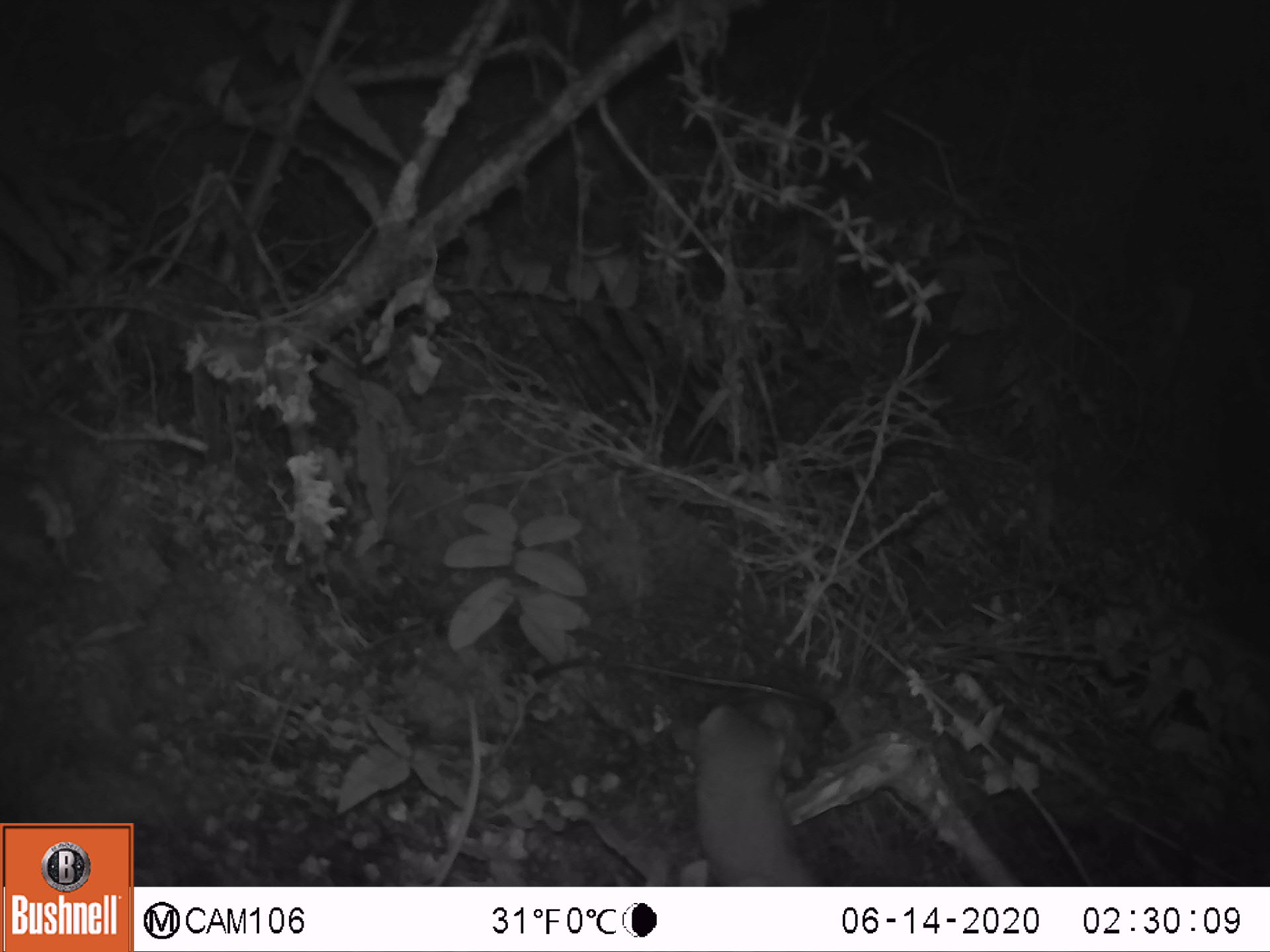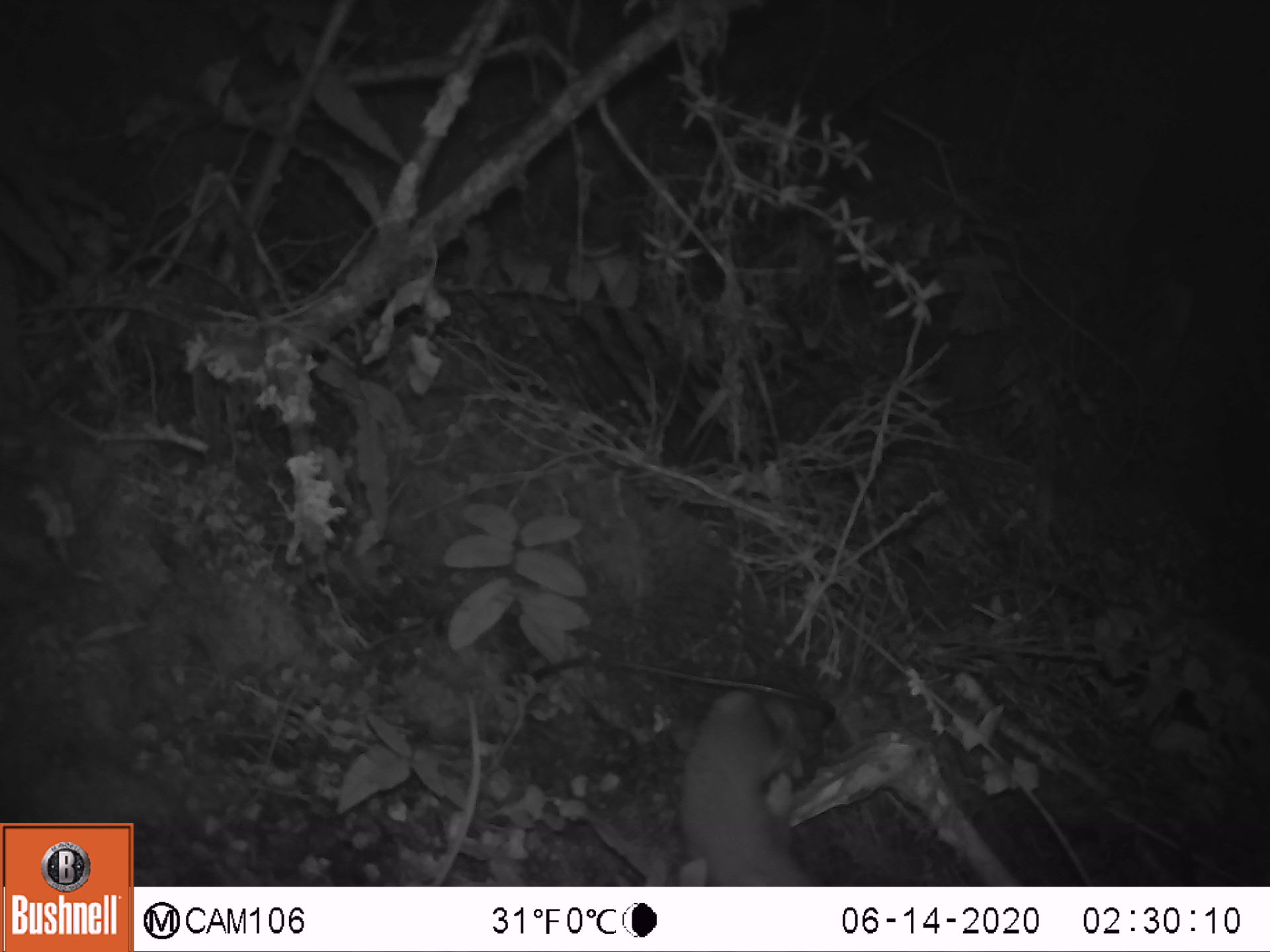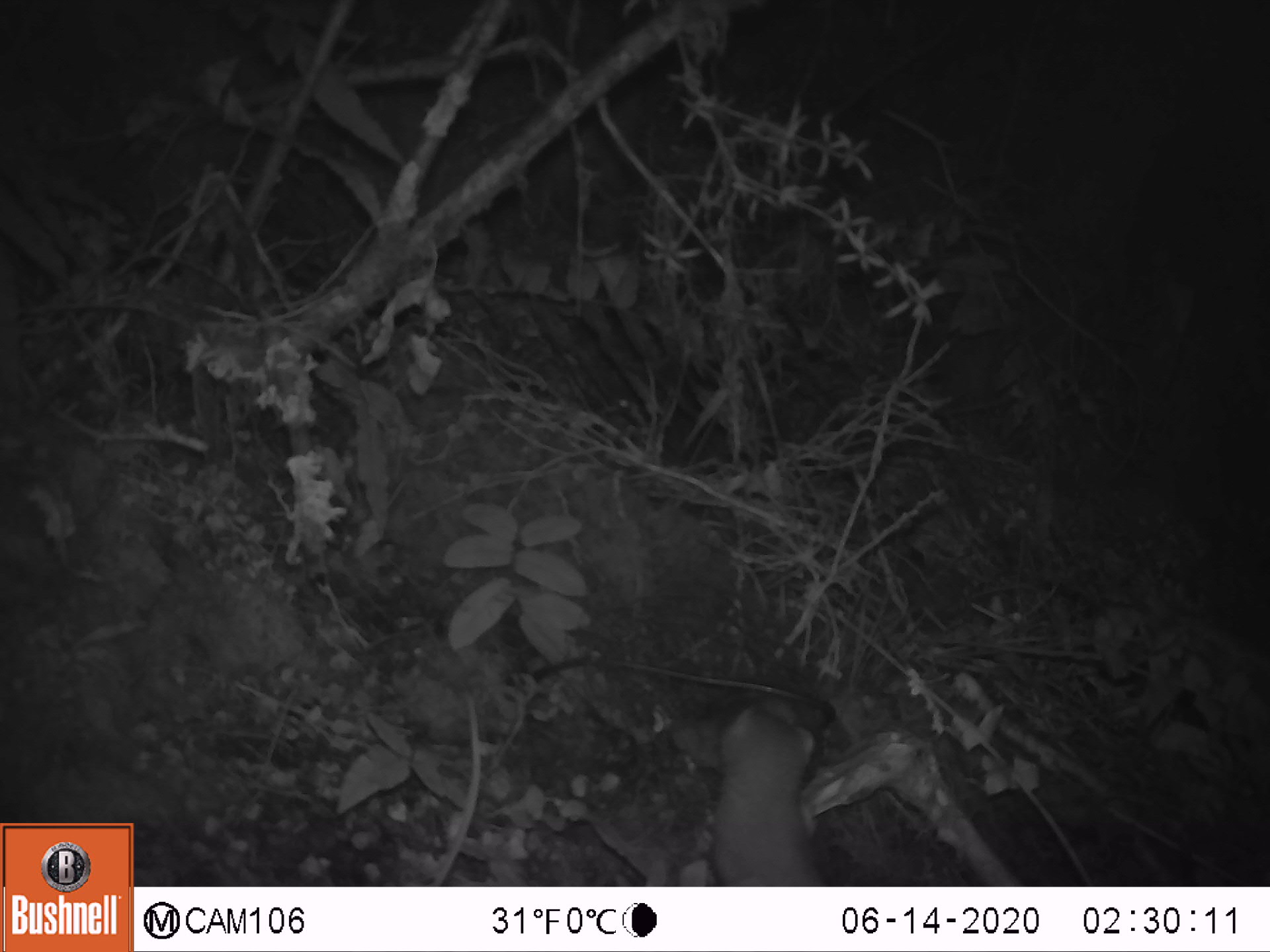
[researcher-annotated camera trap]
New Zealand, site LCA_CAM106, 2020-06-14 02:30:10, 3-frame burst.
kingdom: Animalia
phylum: Chordata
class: Mammalia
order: Carnivora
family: Mustelidae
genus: Mustela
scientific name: Mustela erminea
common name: stoat